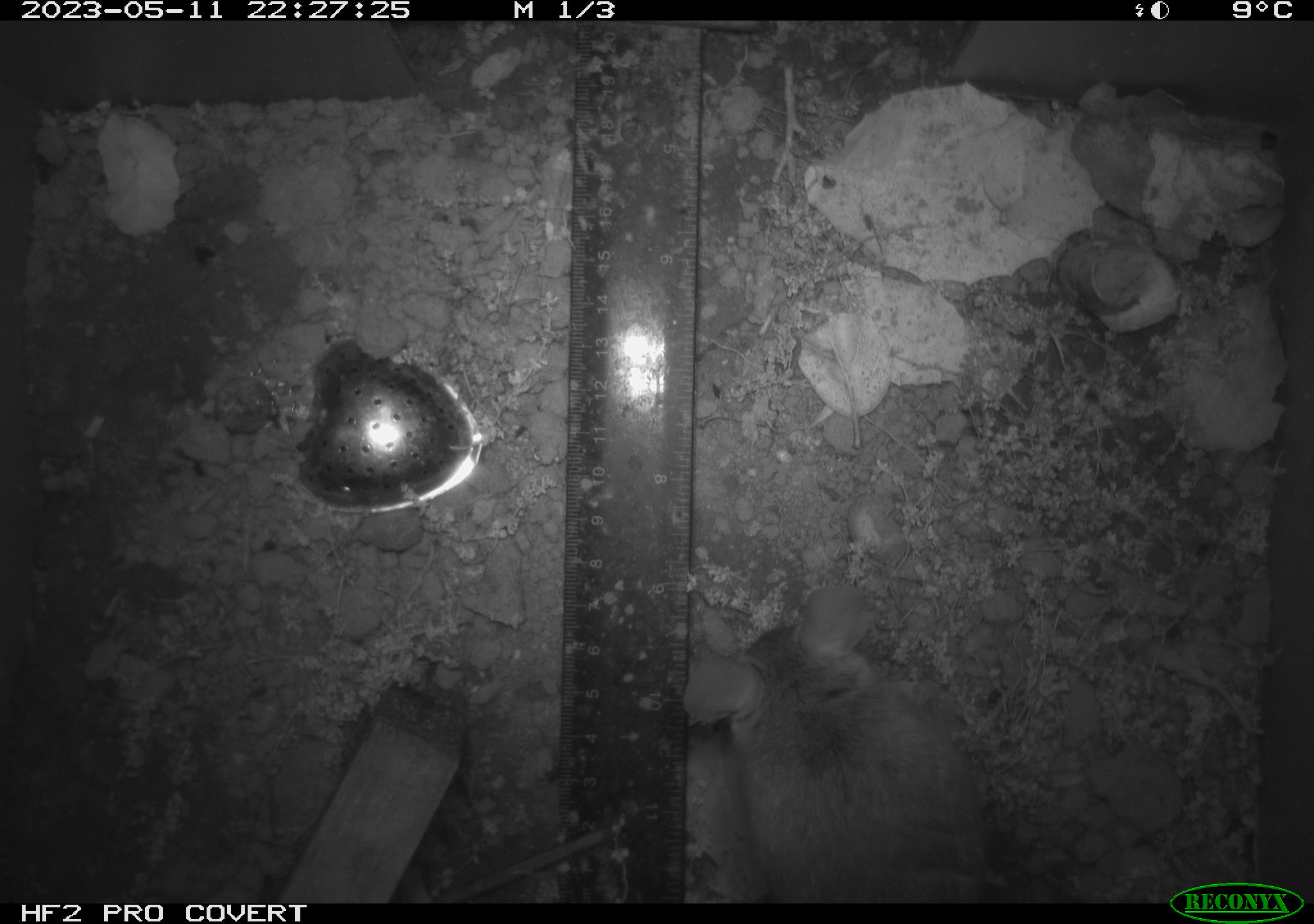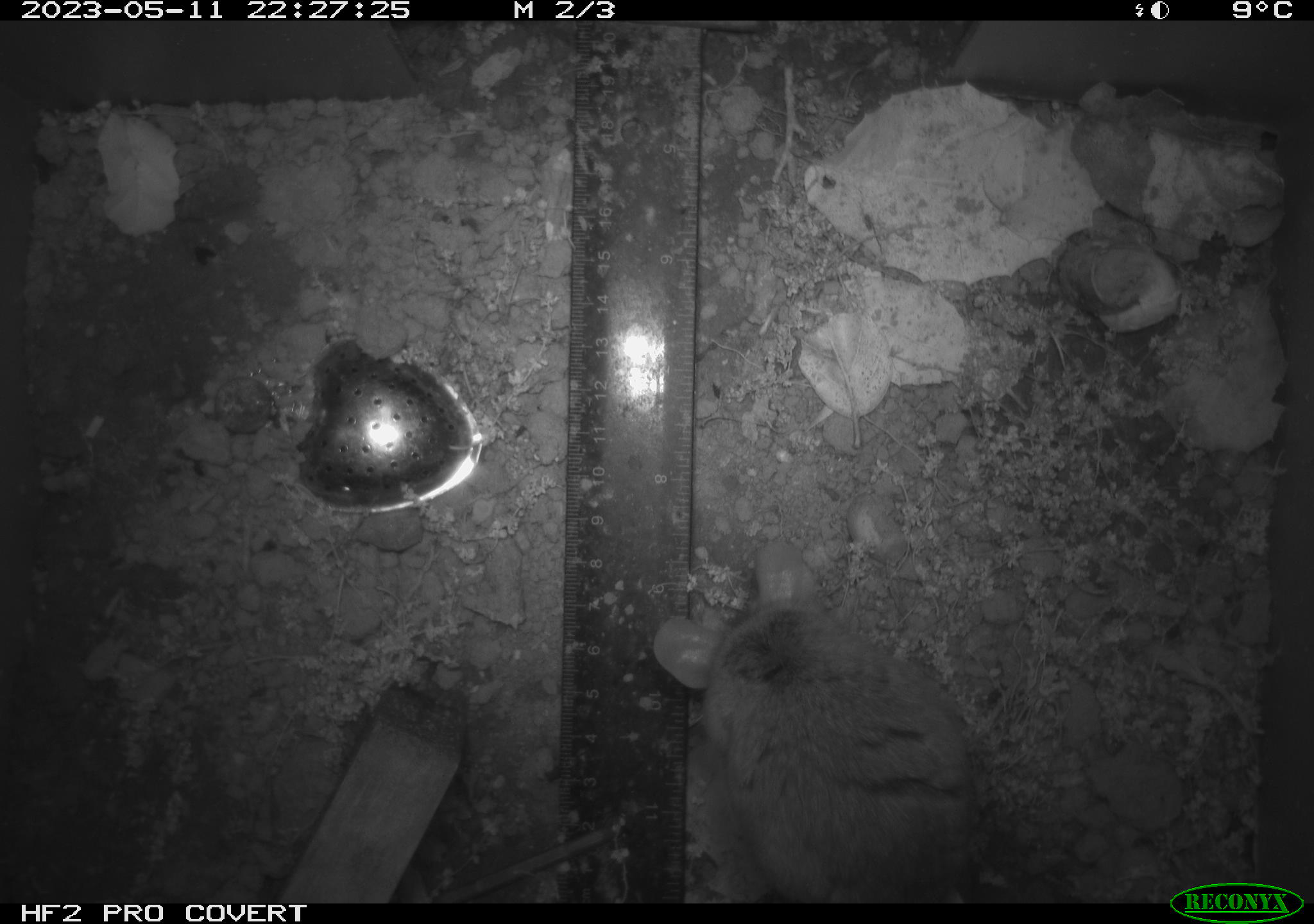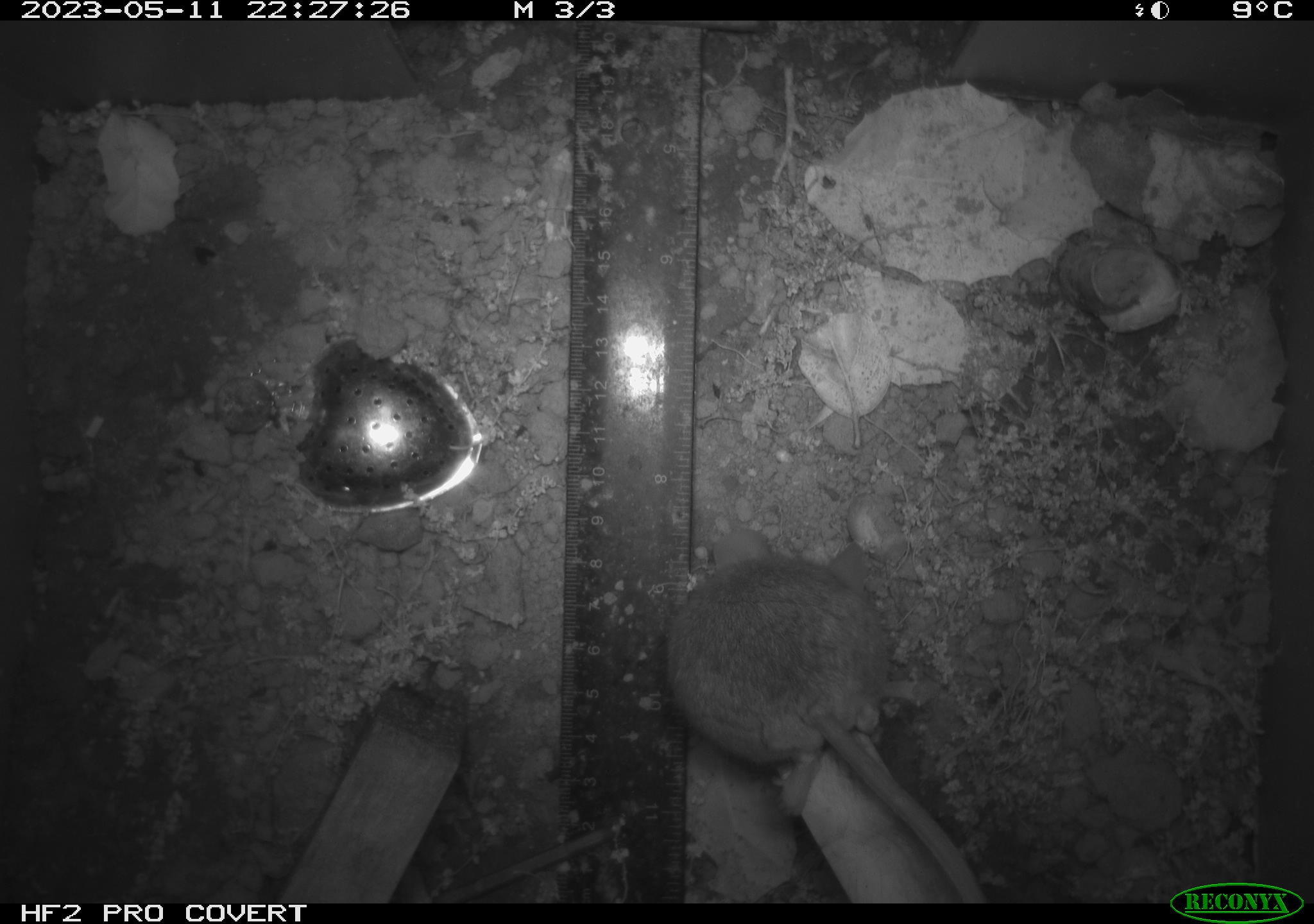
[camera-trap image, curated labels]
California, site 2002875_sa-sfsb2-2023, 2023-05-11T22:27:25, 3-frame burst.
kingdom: Animalia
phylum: Chordata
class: Mammalia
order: Rodentia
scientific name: Rodentia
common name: mouse species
Mouse species (Rodentia).